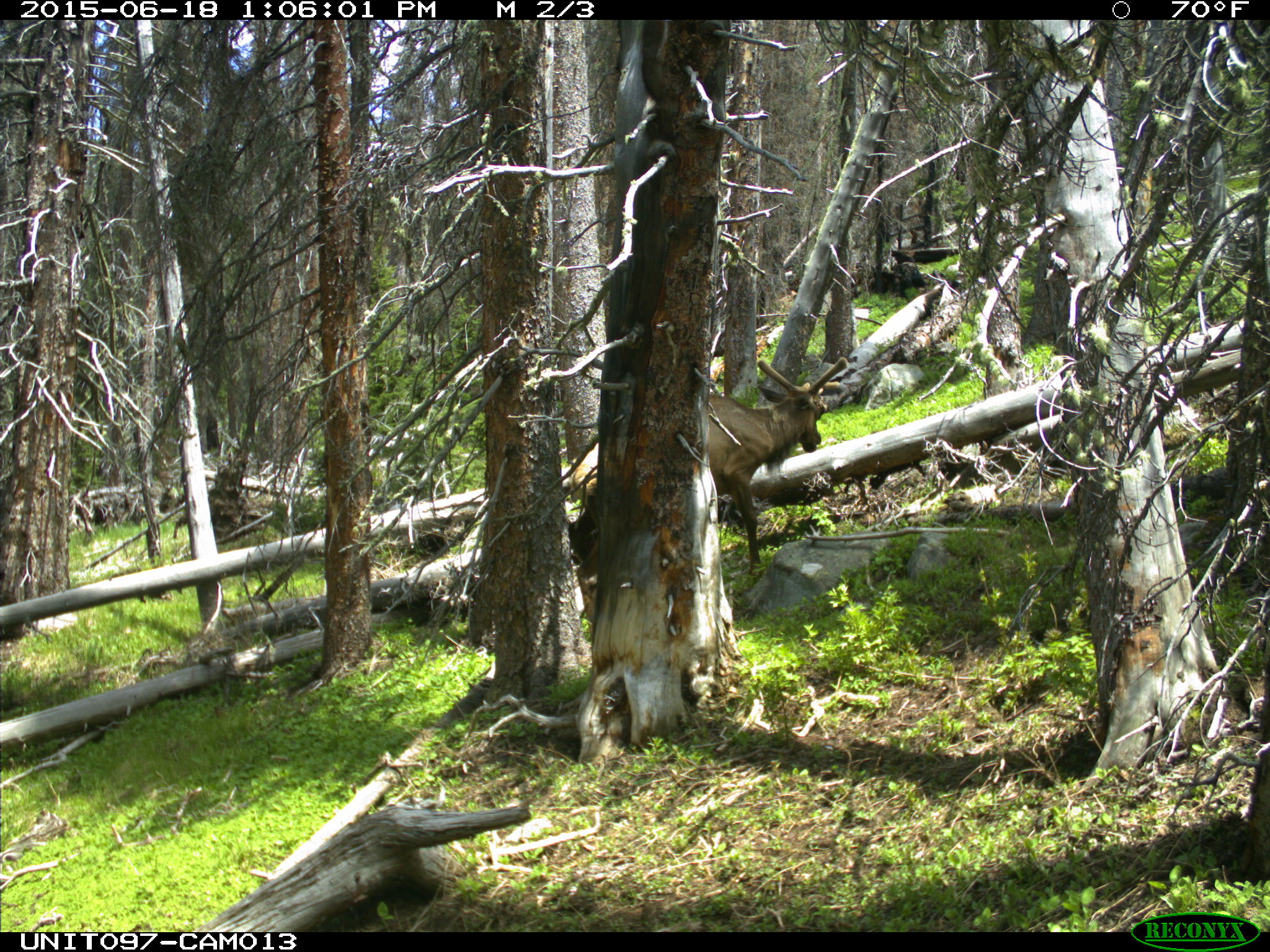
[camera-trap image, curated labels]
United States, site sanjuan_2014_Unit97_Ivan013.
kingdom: Animalia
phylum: Chordata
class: Mammalia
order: Artiodactyla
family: Cervidae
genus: Cervus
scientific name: Cervus elaphus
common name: red deer